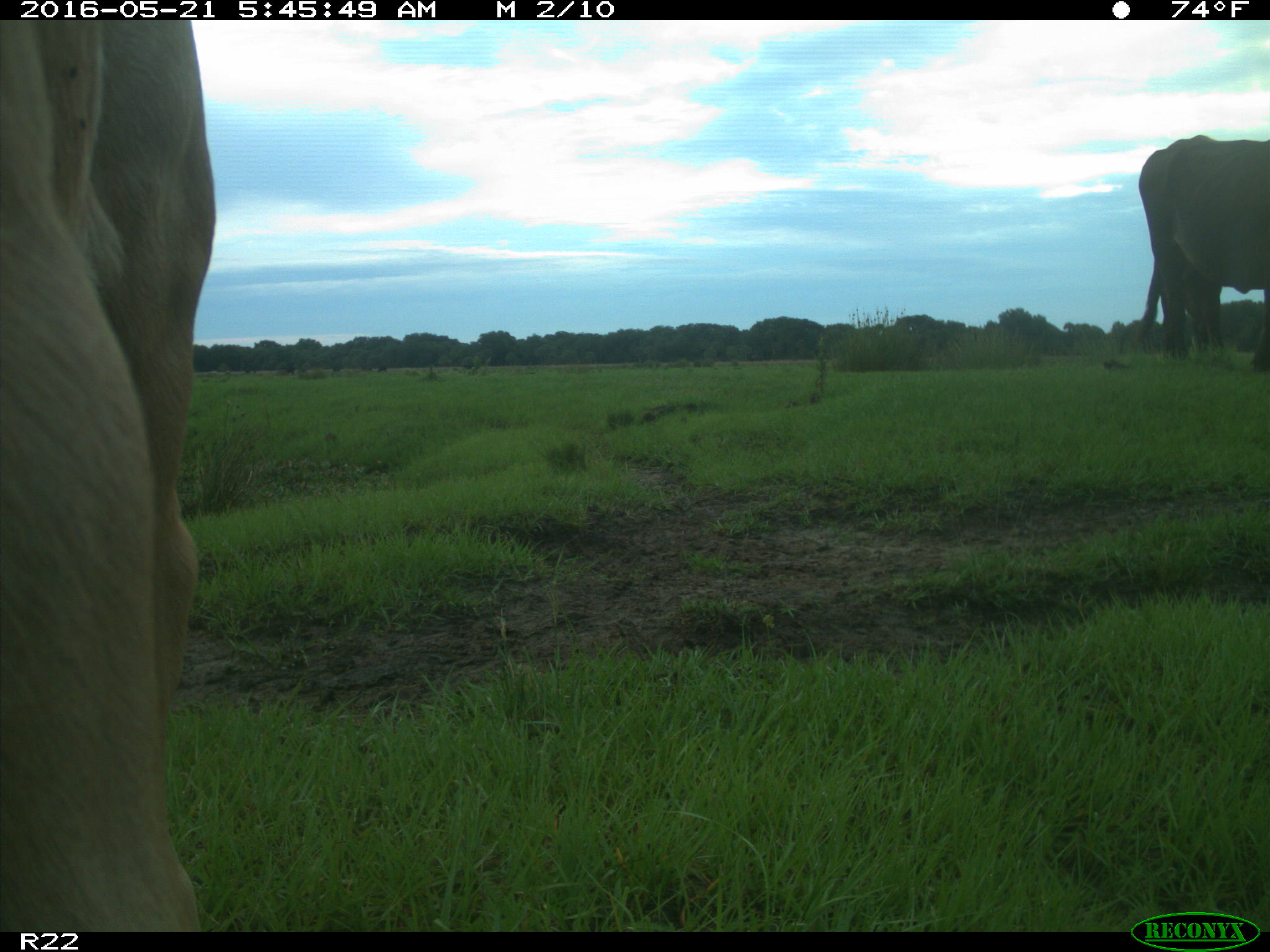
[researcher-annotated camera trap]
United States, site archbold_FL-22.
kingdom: Animalia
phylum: Chordata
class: Mammalia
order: Artiodactyla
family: Bovidae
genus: Bos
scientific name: Bos taurus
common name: domestic cow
Bos taurus (domestic cow).